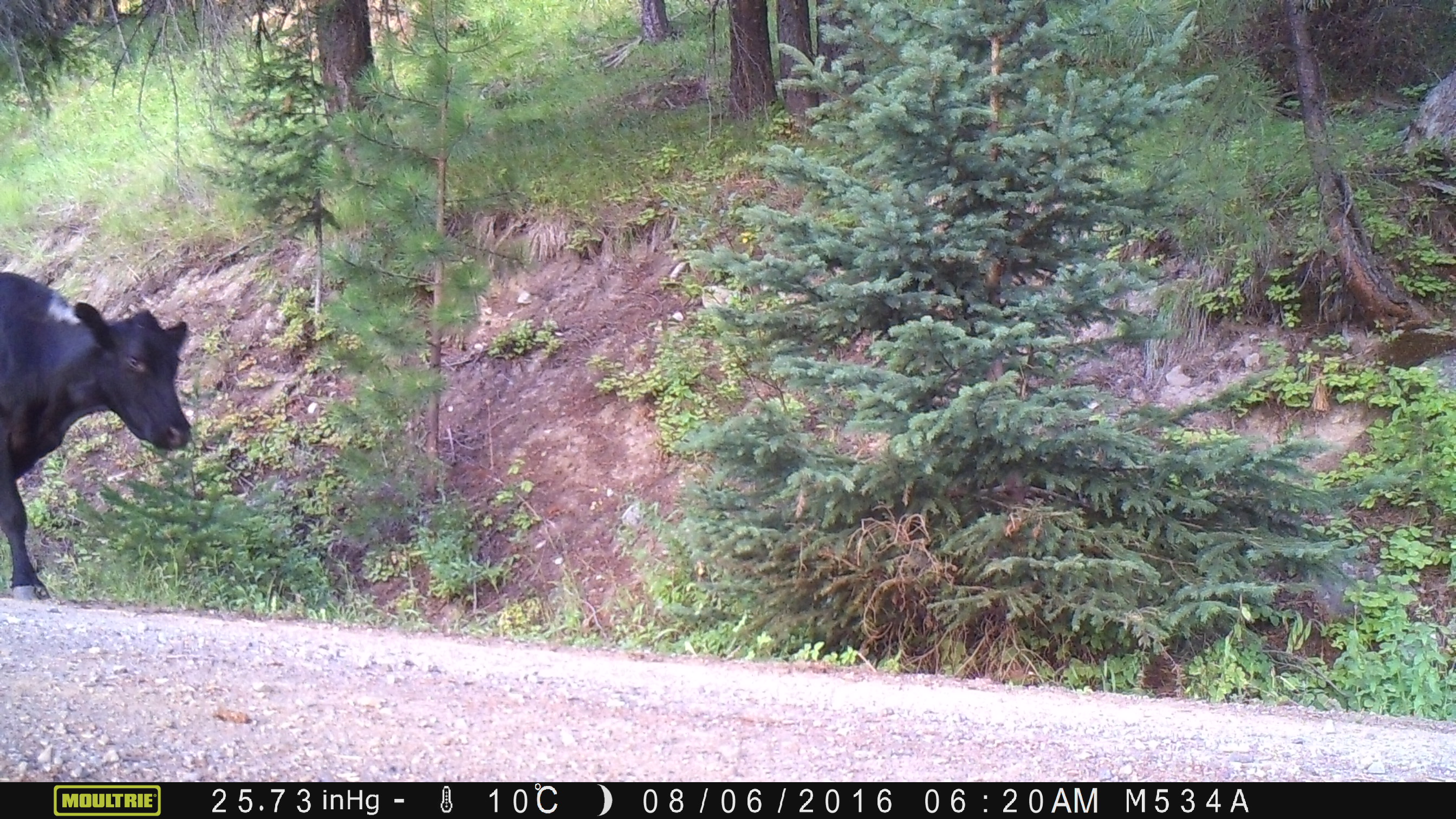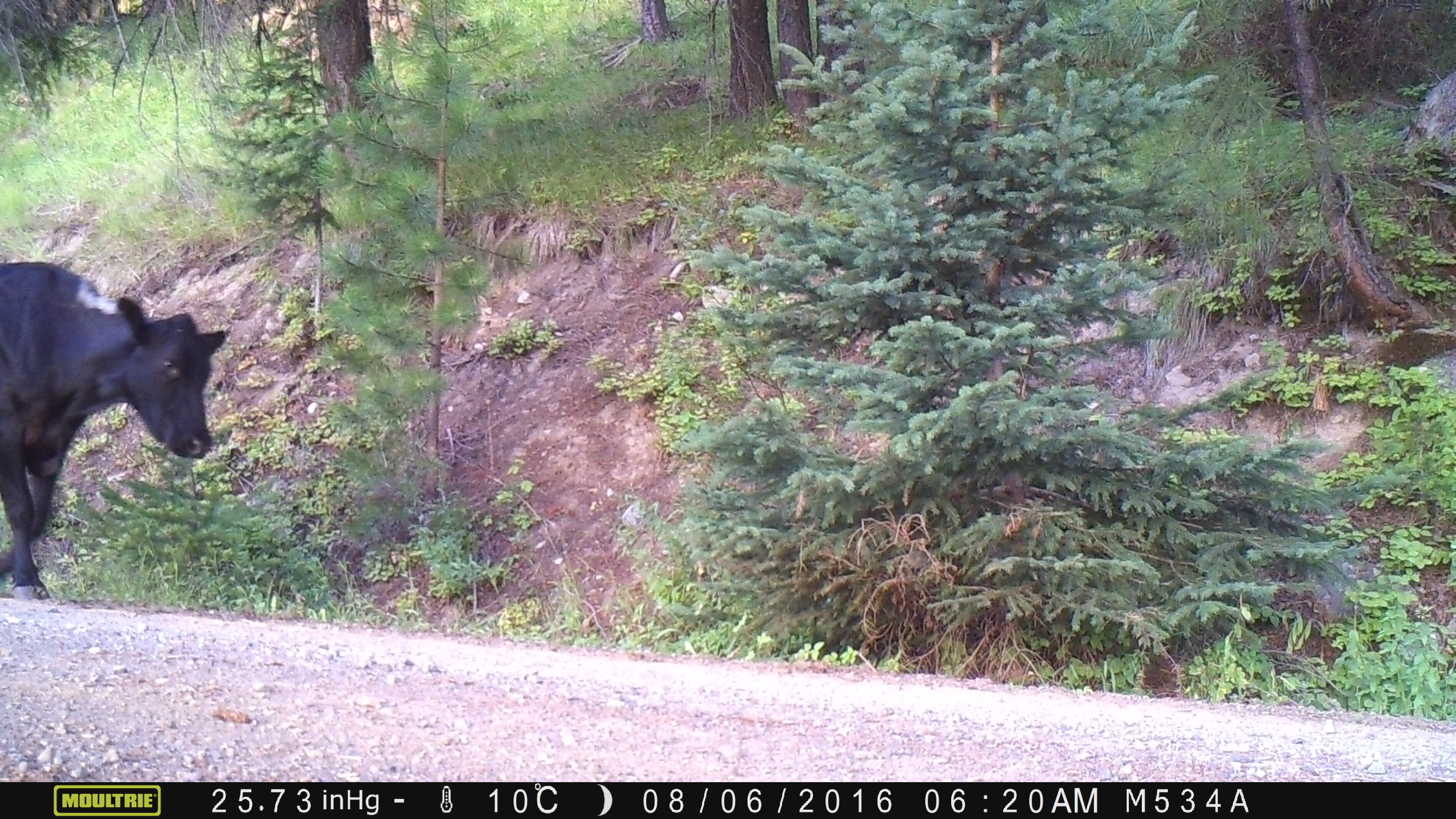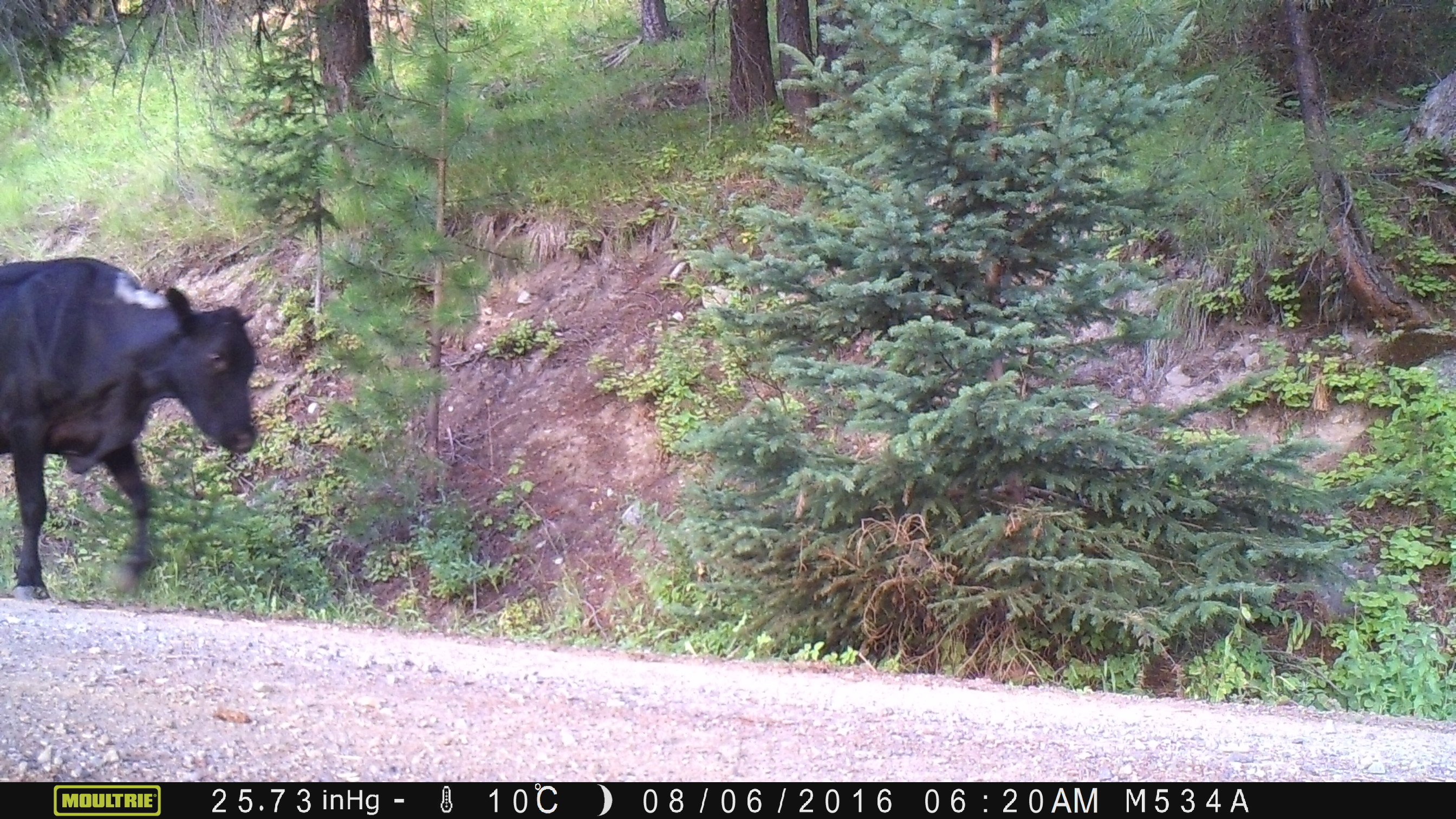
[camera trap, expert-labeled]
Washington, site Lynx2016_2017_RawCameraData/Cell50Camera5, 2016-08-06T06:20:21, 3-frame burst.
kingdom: Animalia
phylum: Chordata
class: Mammalia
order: Artiodactyla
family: Bovidae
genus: Bos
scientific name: Bos taurus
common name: domestic cattle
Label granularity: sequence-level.